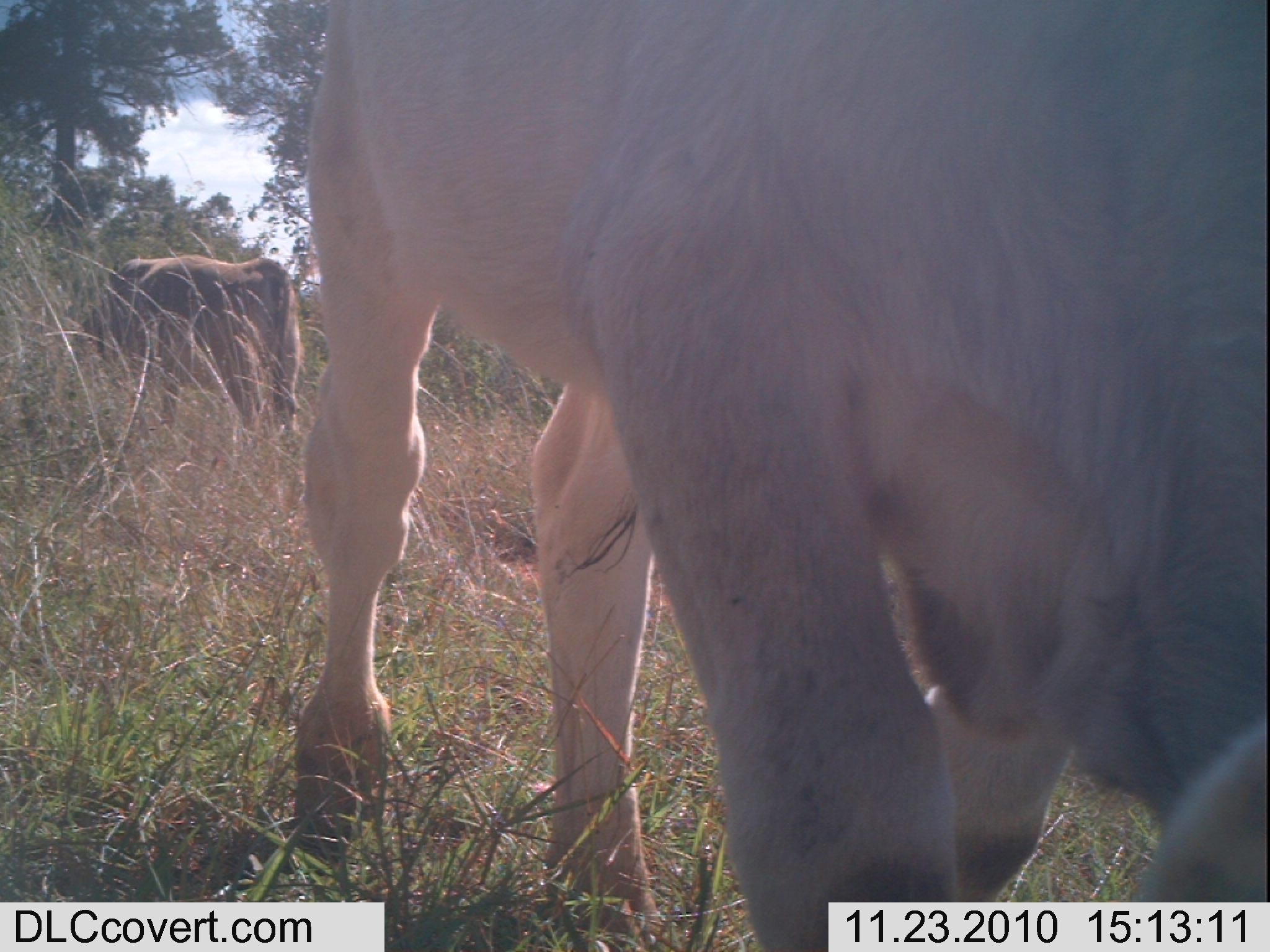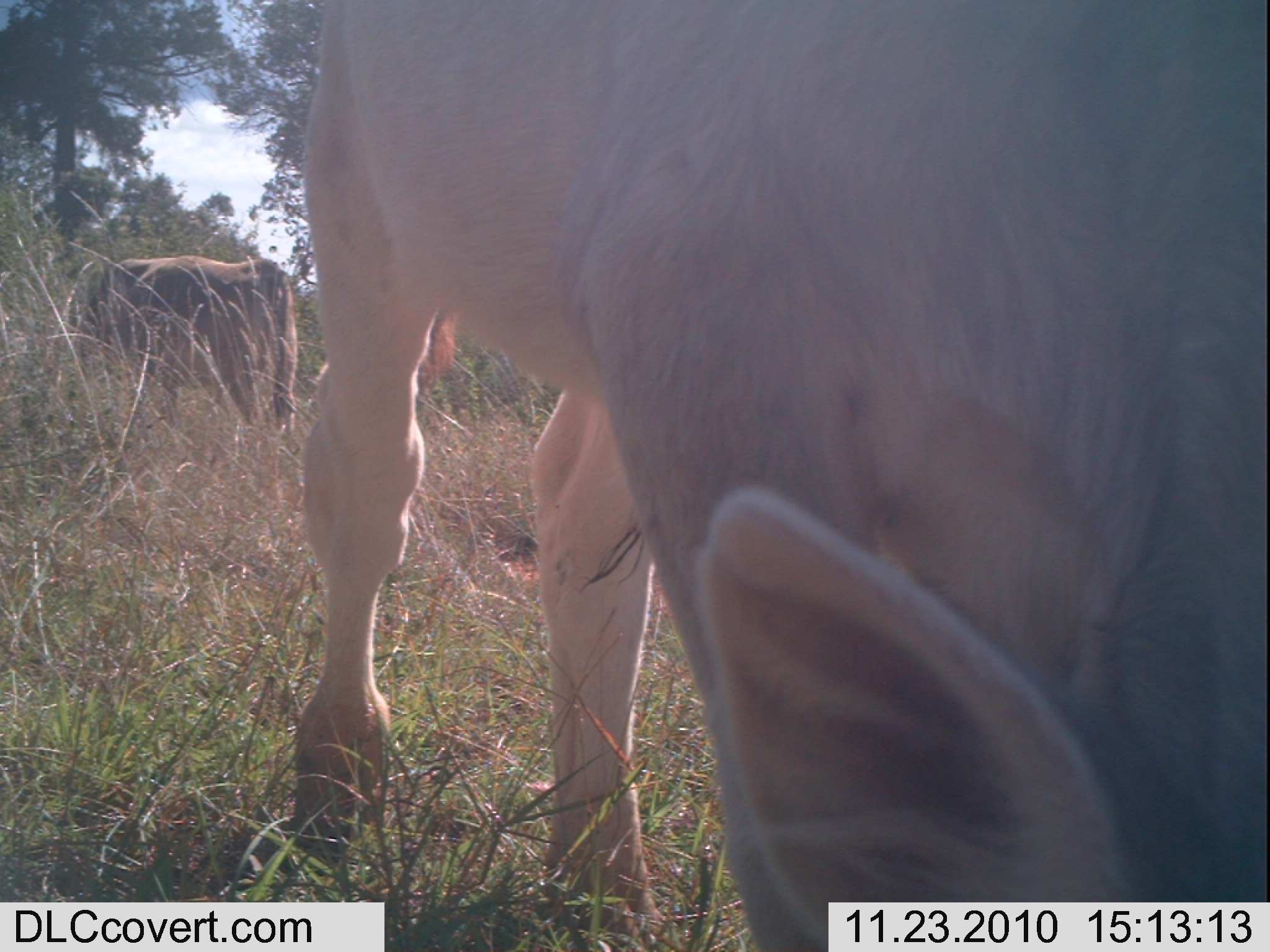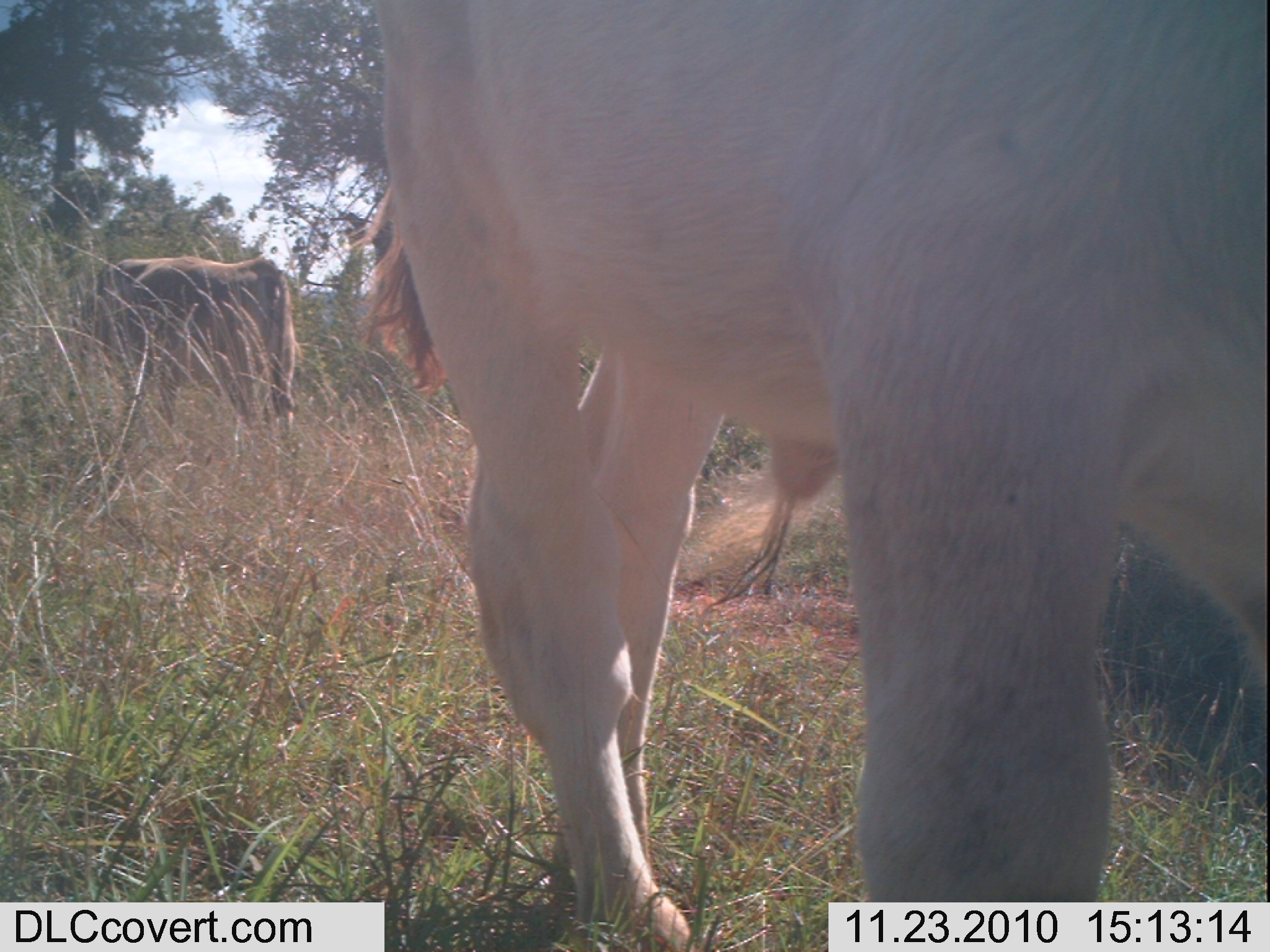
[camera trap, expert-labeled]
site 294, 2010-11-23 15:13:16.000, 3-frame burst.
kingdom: Animalia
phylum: Chordata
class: Mammalia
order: Artiodactyla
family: Bovidae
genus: Bos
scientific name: Bos taurus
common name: domestic cattle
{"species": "Bos taurus (domestic cattle)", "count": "2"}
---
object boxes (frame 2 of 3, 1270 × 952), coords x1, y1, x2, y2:
bos taurus: 285, 0, 1267, 952; 53, 253, 299, 440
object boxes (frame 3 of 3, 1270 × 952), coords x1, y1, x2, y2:
bos taurus: 340, 0, 1258, 952; 68, 253, 303, 455